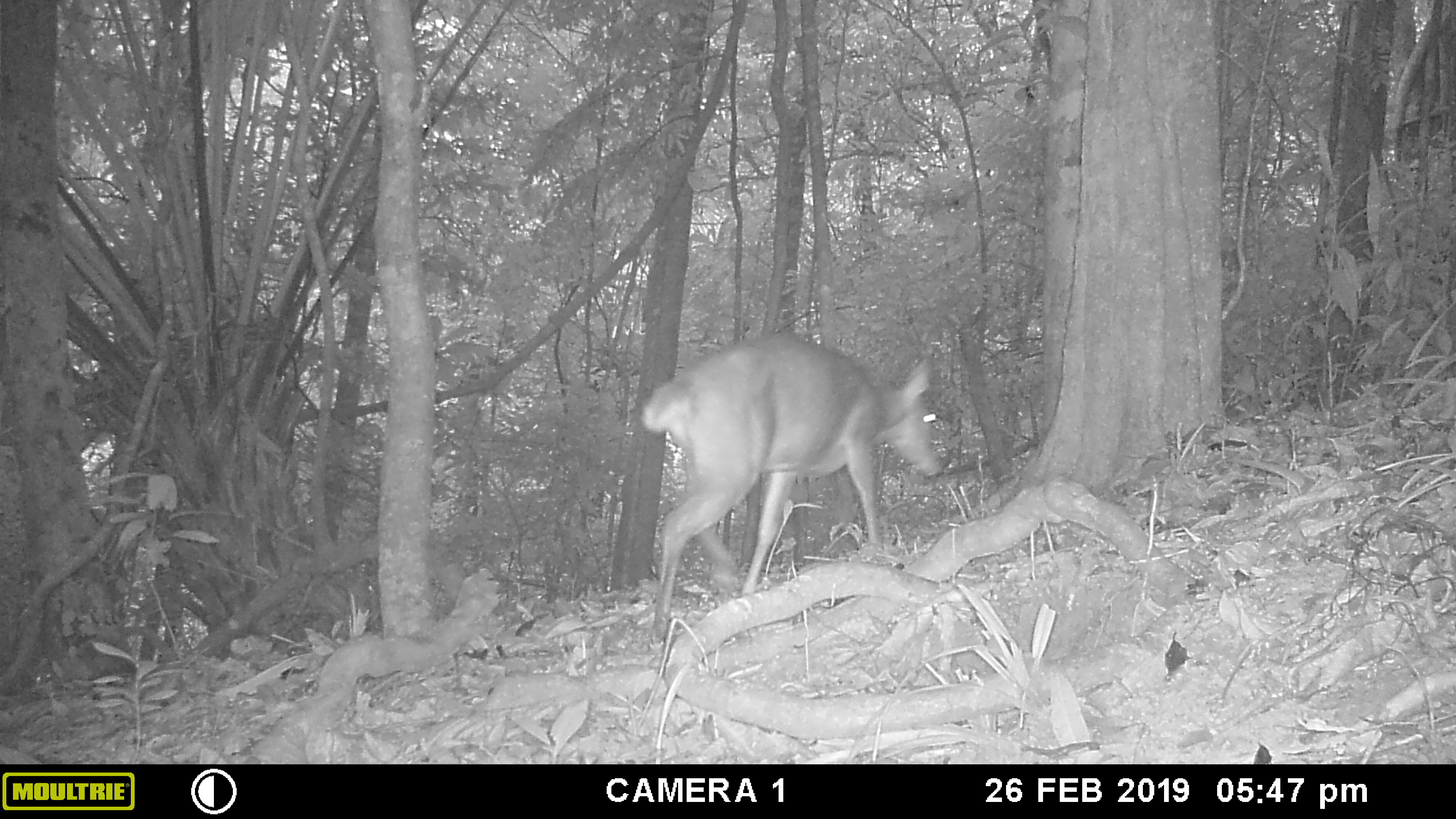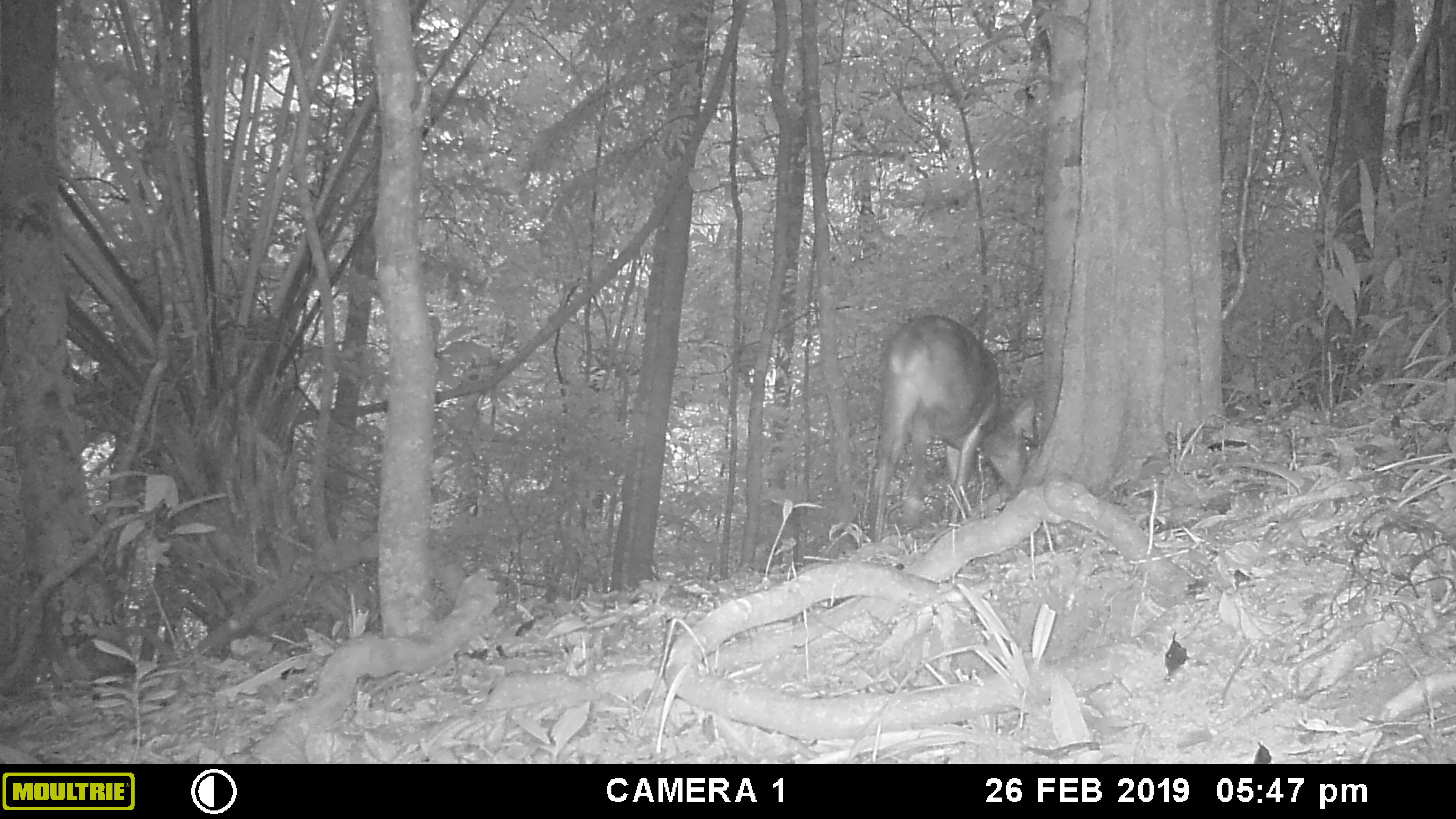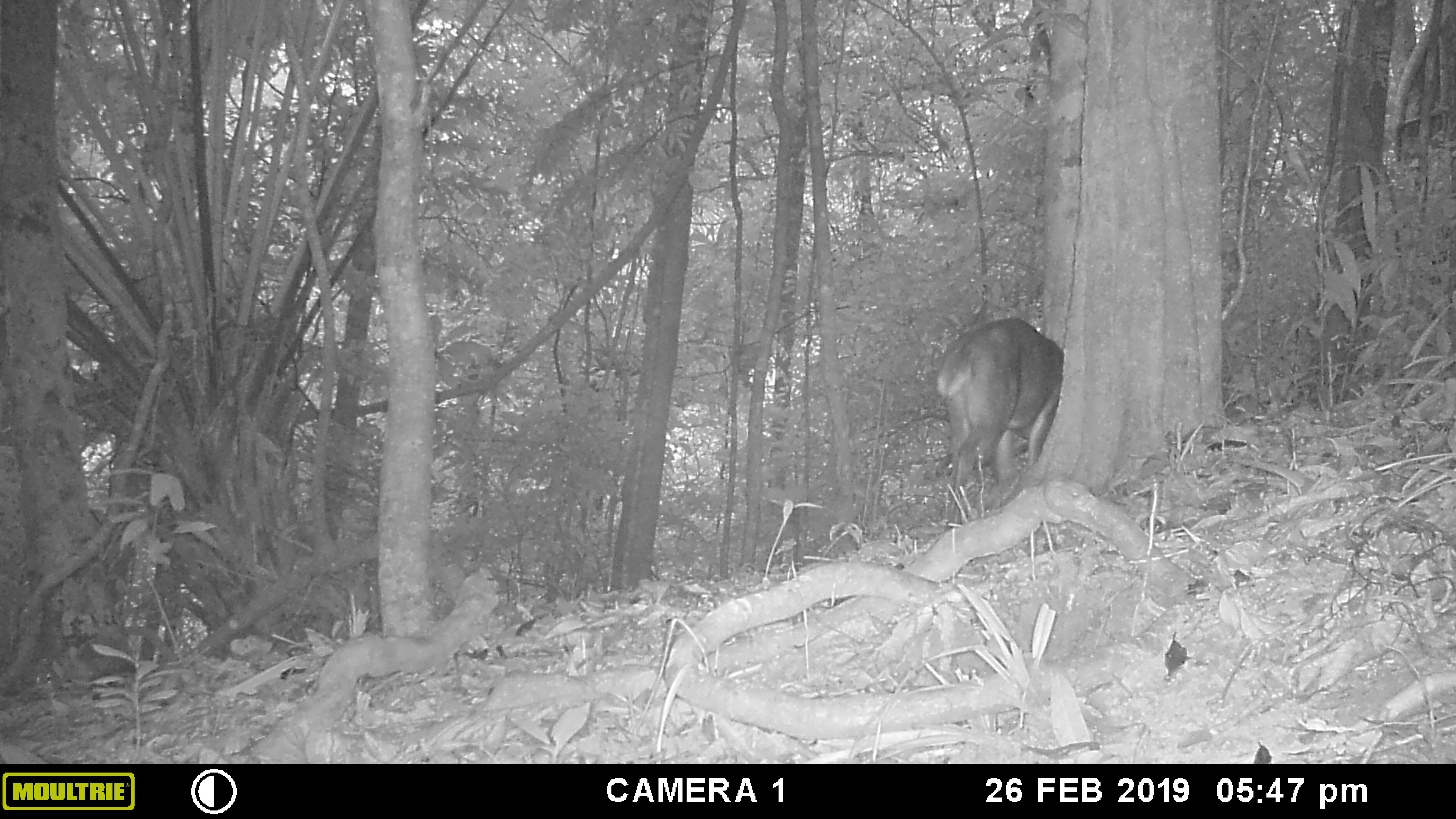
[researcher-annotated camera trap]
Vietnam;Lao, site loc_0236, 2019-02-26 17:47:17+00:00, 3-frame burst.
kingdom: Animalia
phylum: Chordata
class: Mammalia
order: Artiodactyla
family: Cervidae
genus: Muntiacus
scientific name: Muntiacus vuquangensis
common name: large-antlered muntjac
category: large antlered muntjac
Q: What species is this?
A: Large antlered muntjac (large-antlered muntjac) (Muntiacus vuquangensis).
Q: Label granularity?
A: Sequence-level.